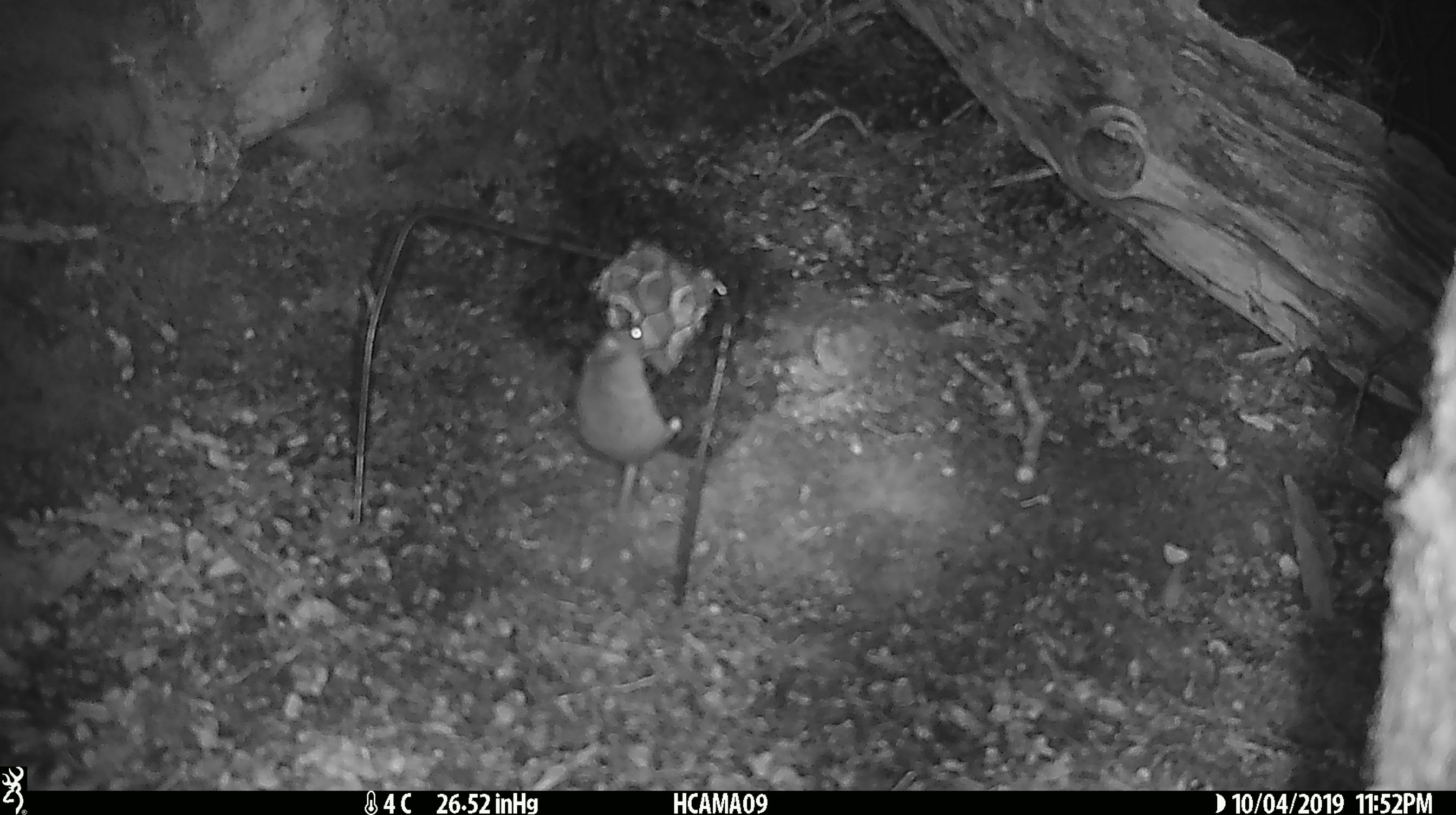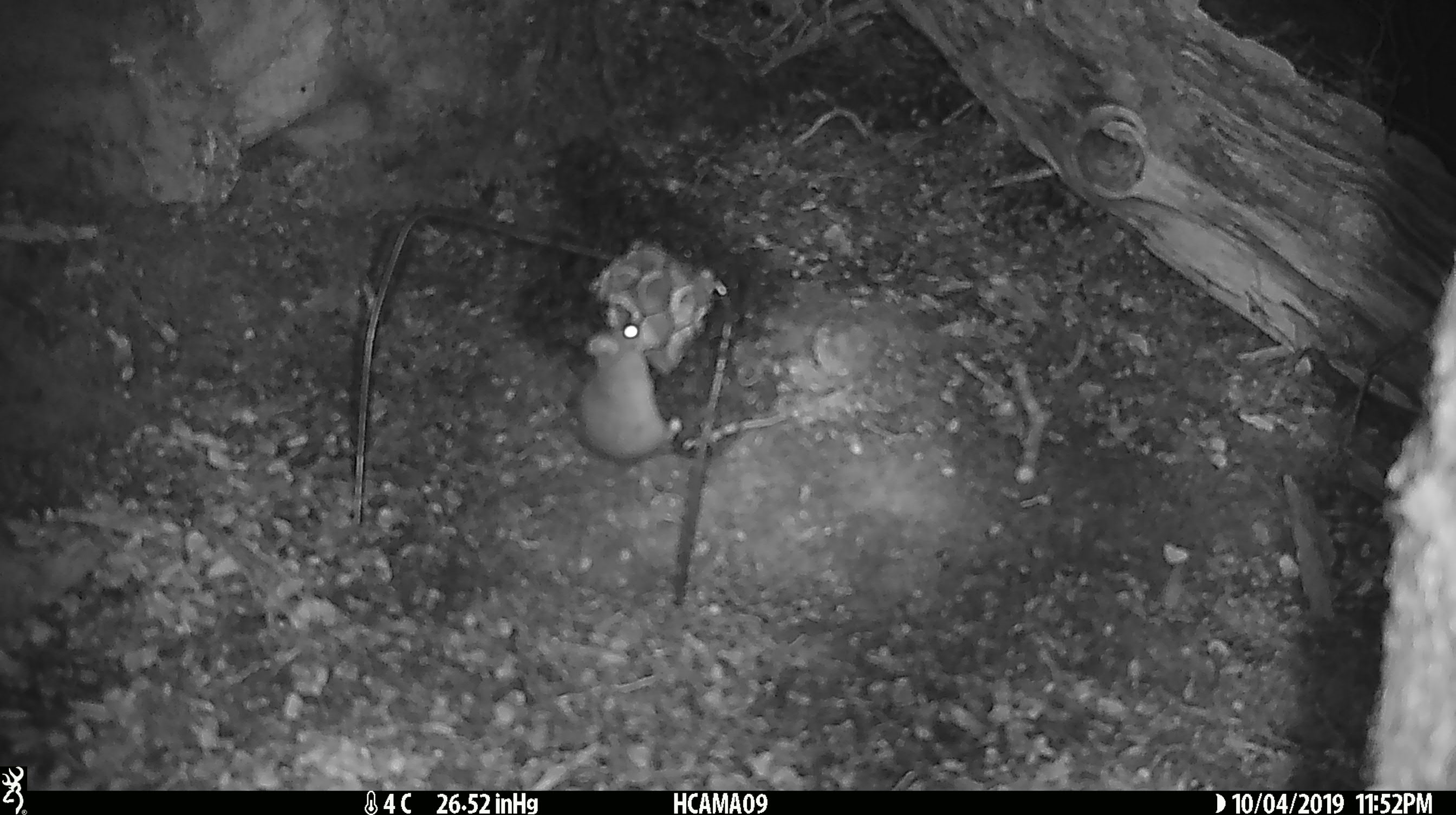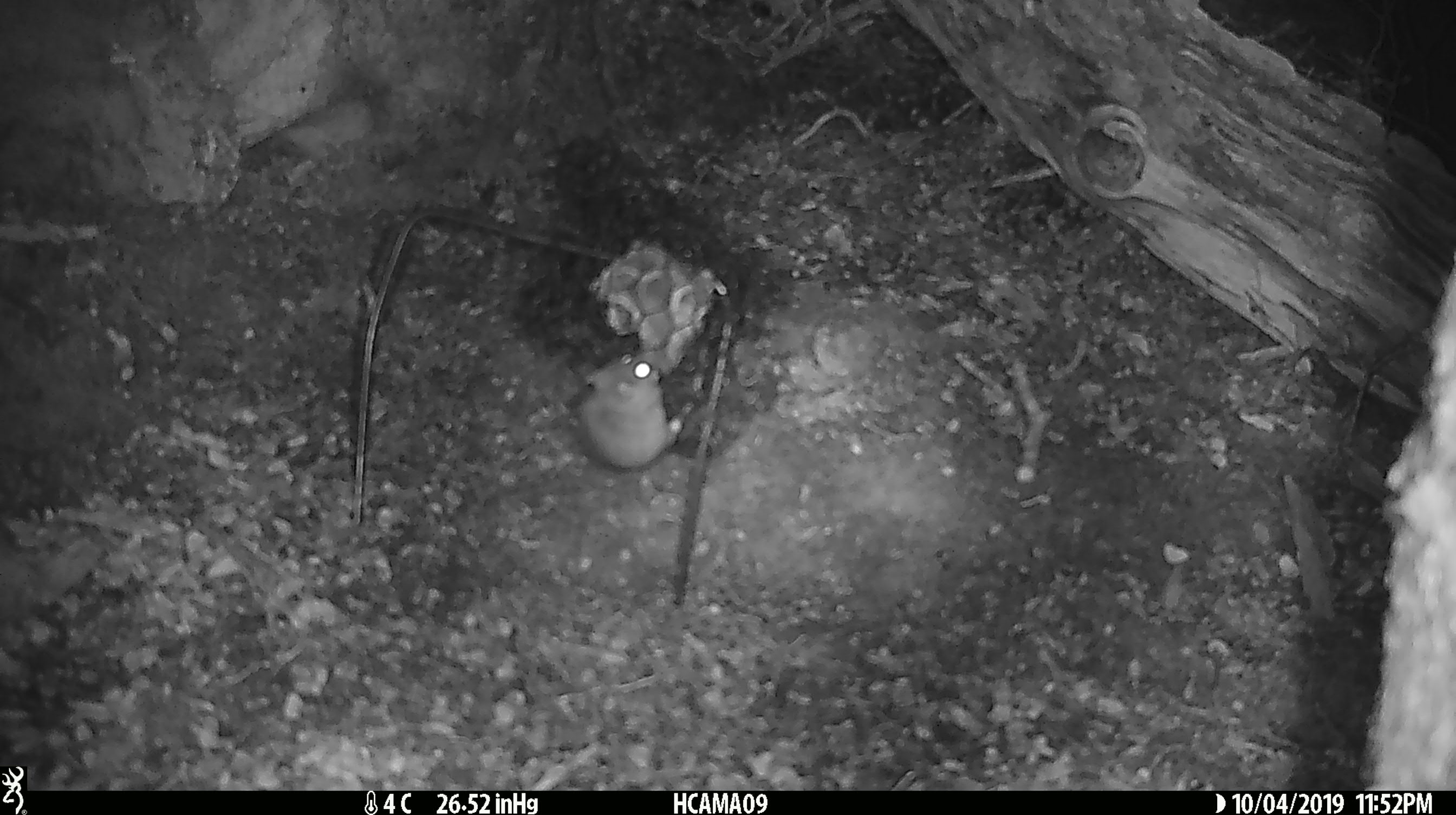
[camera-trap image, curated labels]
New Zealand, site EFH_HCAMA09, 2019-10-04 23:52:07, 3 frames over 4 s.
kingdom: Animalia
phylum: Chordata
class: Mammalia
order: Rodentia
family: Muridae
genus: Mus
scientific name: Mus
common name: mouse